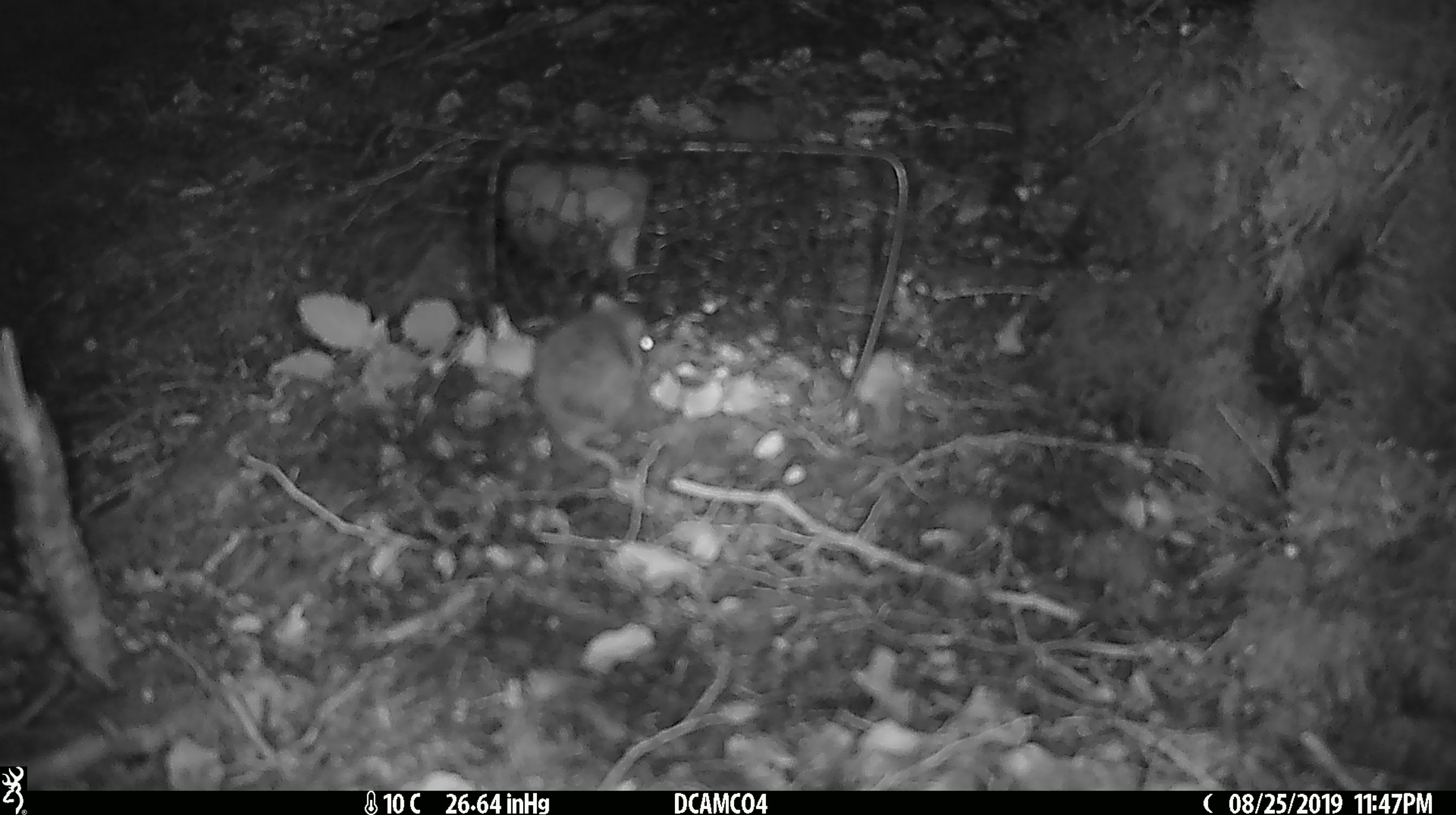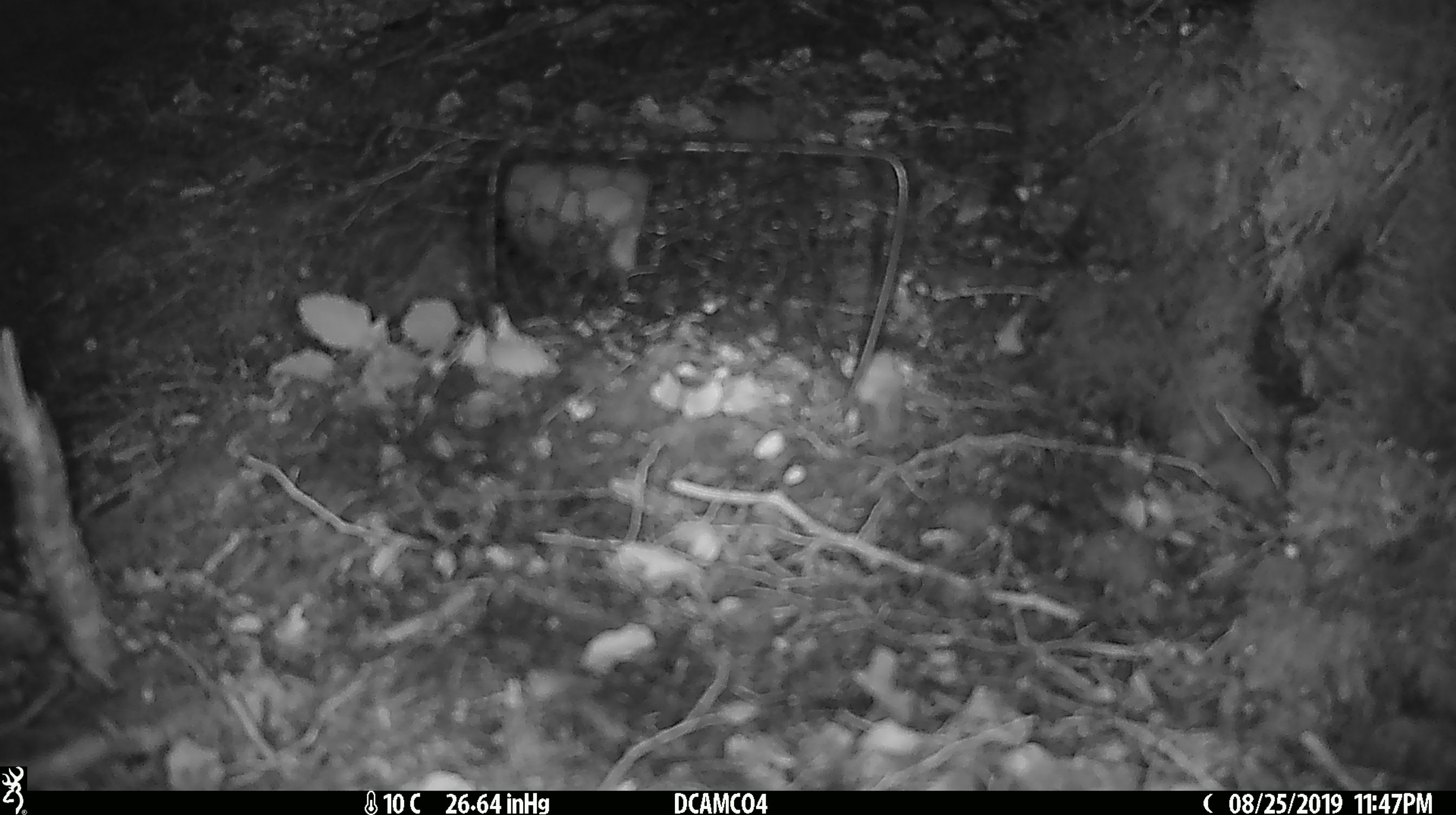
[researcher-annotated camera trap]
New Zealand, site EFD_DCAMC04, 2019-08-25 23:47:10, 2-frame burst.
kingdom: Animalia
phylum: Chordata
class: Mammalia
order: Rodentia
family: Muridae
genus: Mus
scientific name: Mus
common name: mouse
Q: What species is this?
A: Mouse (Mus).